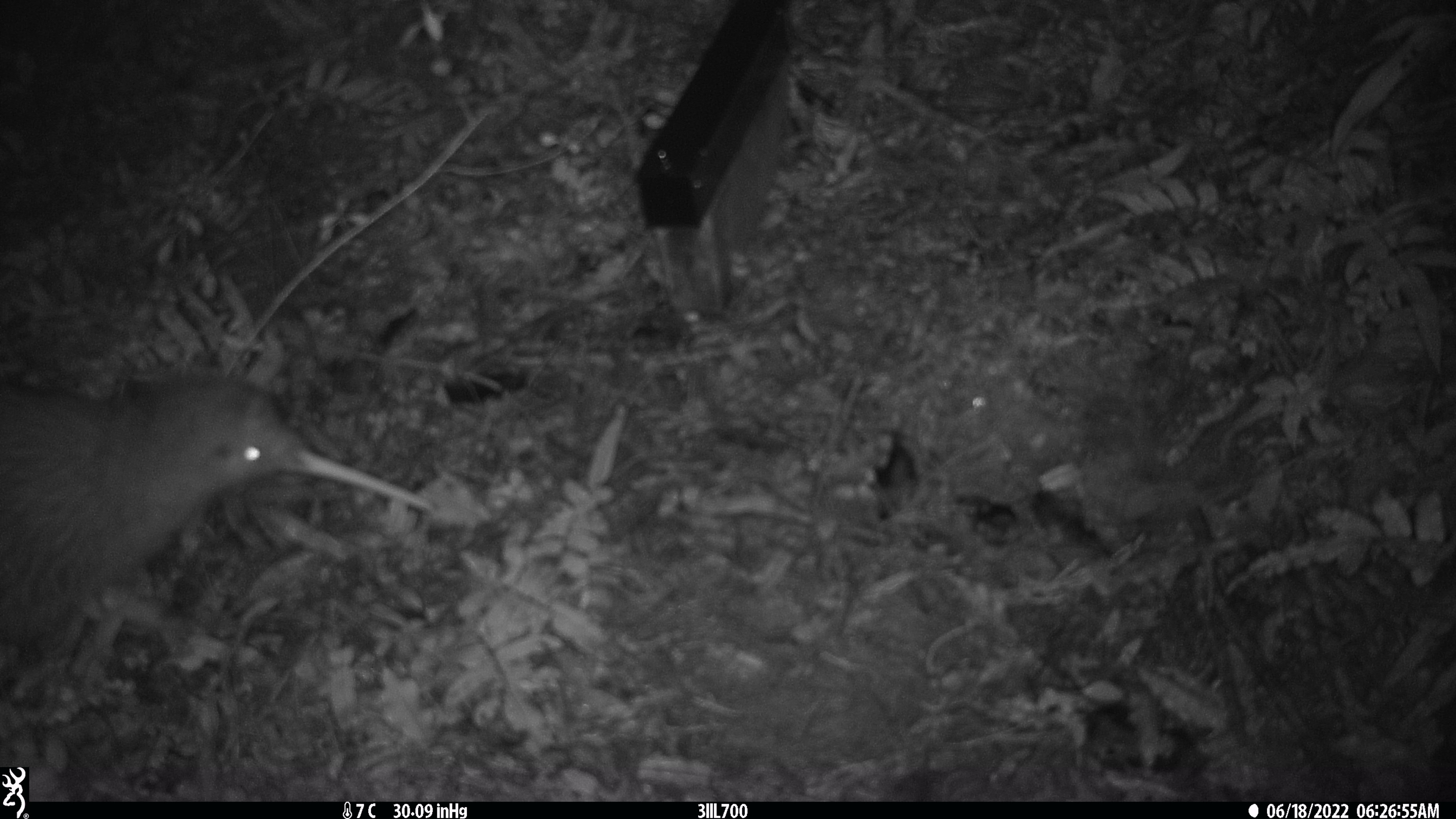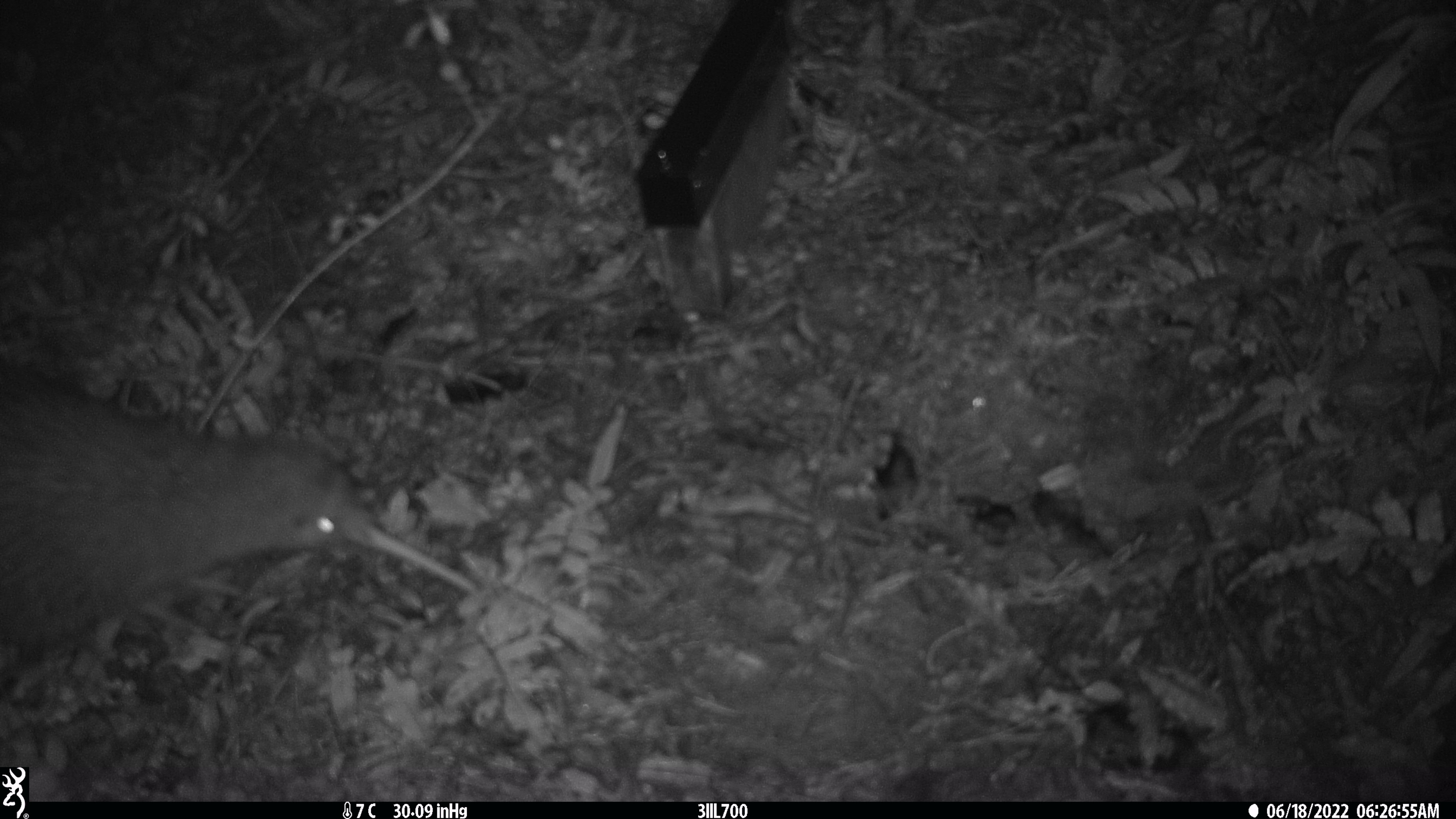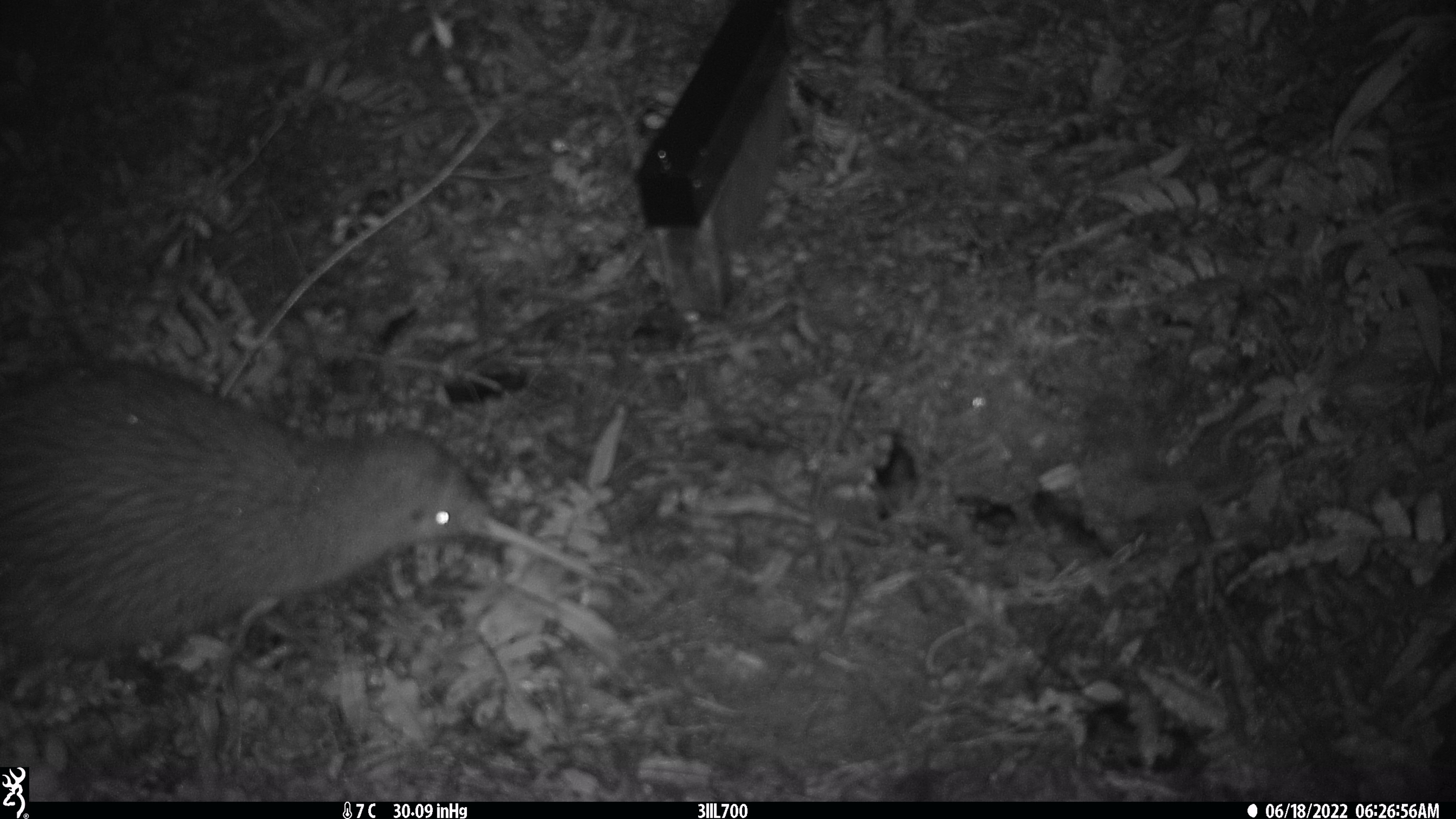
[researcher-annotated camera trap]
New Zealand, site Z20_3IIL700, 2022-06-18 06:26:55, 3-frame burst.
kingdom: Animalia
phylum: Chordata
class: Aves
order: Apterygiformes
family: Apterygidae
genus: Apteryx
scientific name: Apteryx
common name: kiwi